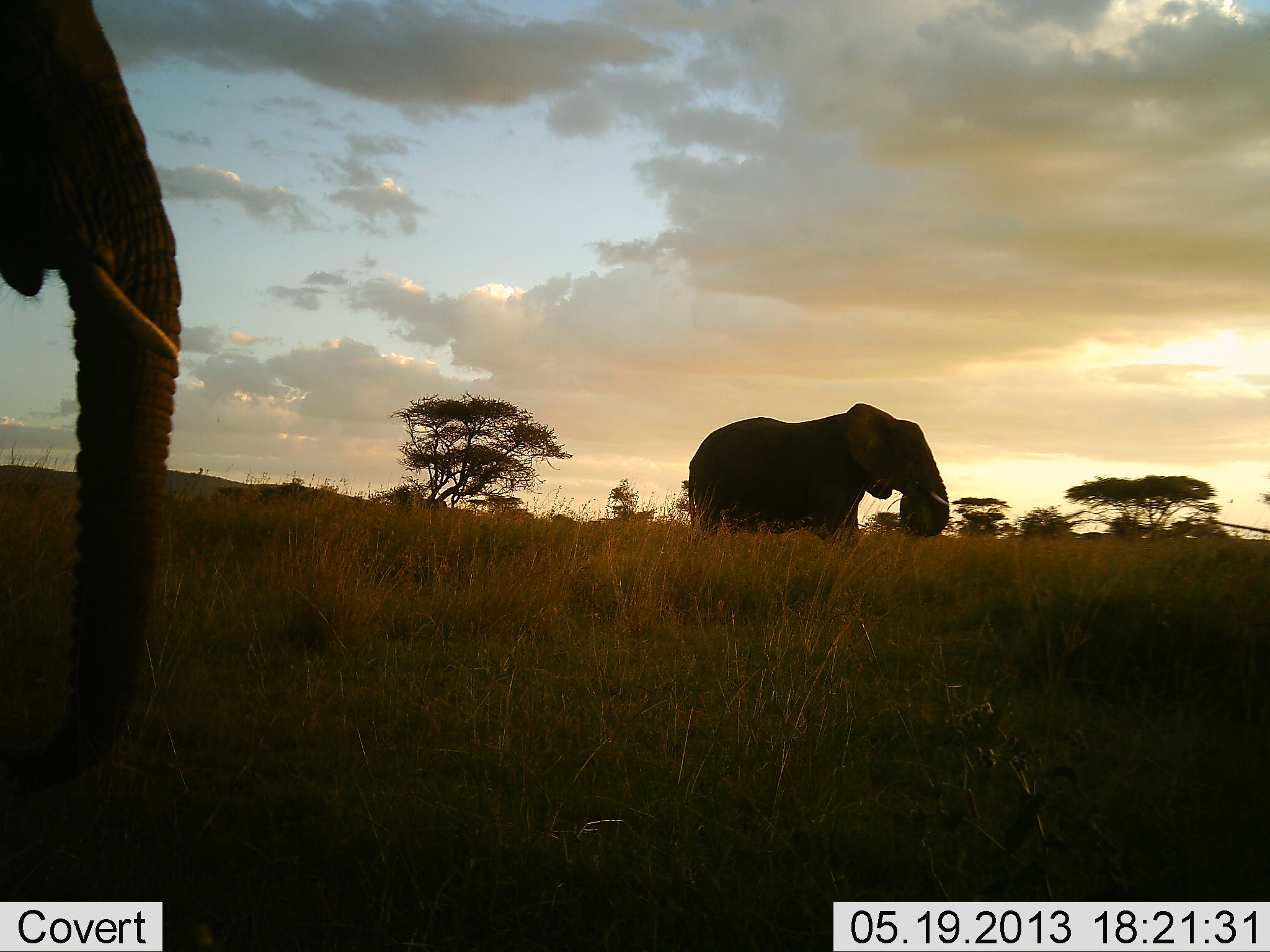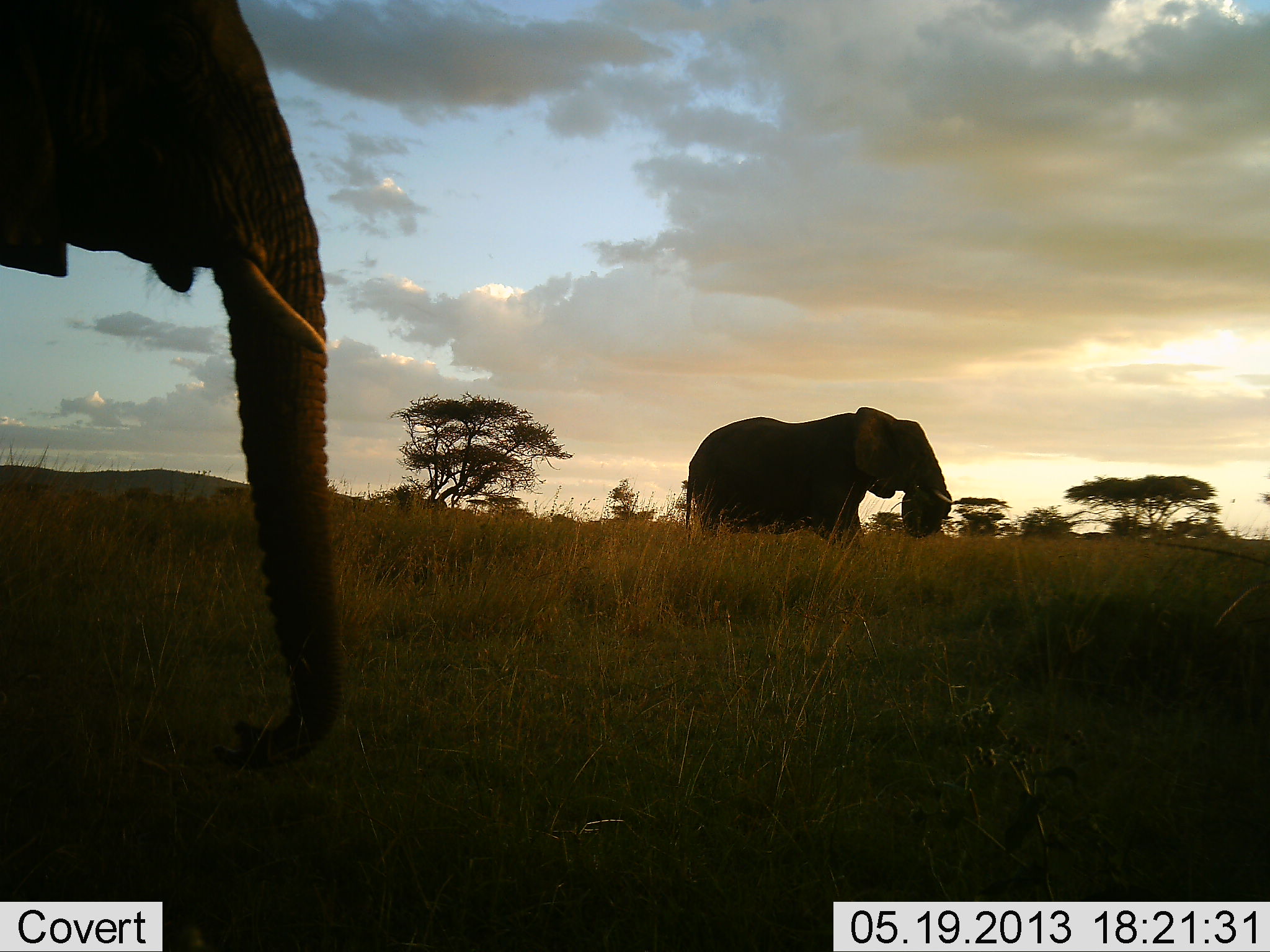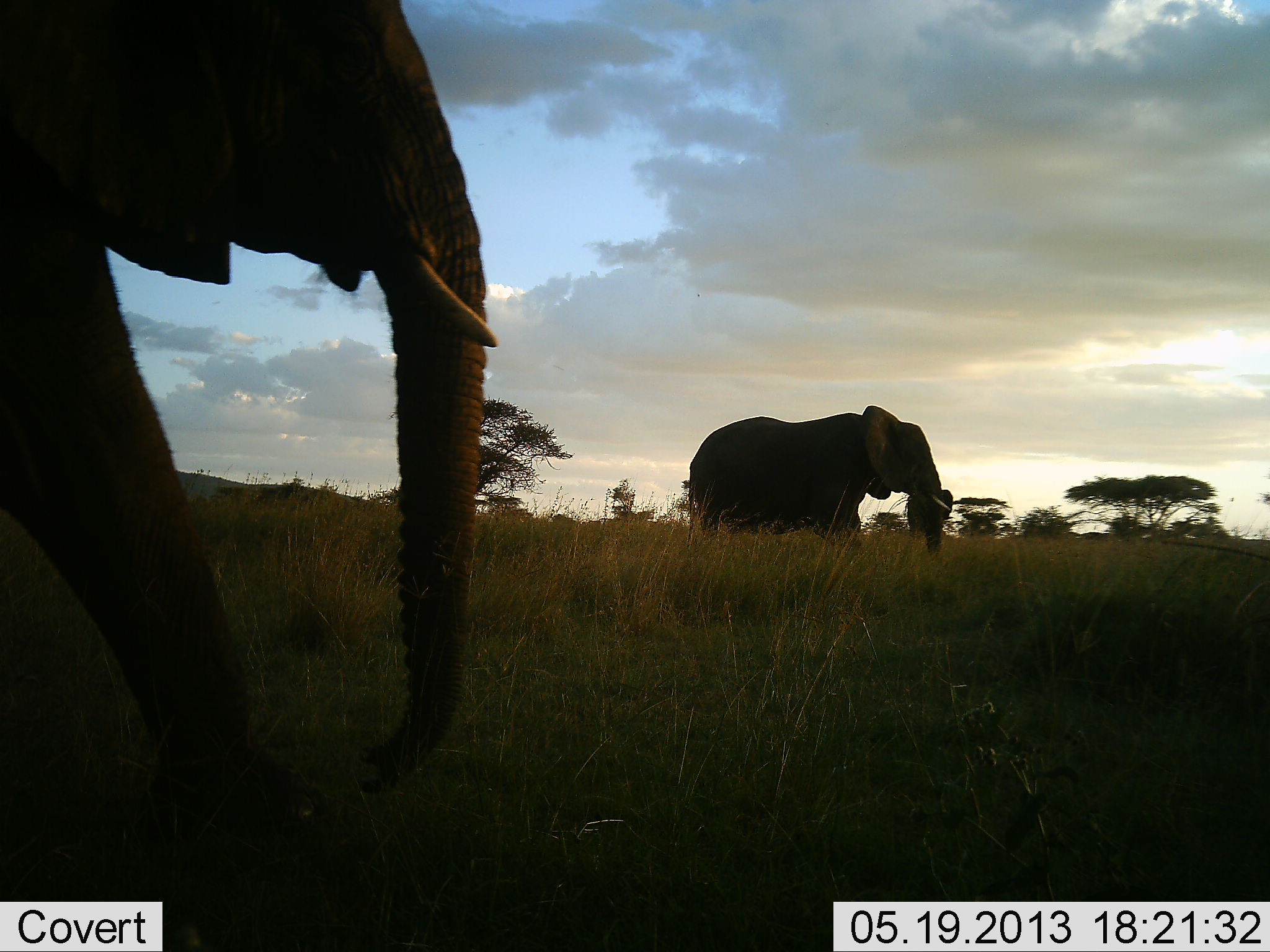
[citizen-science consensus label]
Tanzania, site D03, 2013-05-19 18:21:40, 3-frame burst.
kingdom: Animalia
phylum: Chordata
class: Mammalia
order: Proboscidea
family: Elephantidae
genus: Loxodonta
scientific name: Loxodonta africana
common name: african bush elephant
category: elephant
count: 2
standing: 24%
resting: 0%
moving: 71%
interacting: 0%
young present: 0%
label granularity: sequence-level